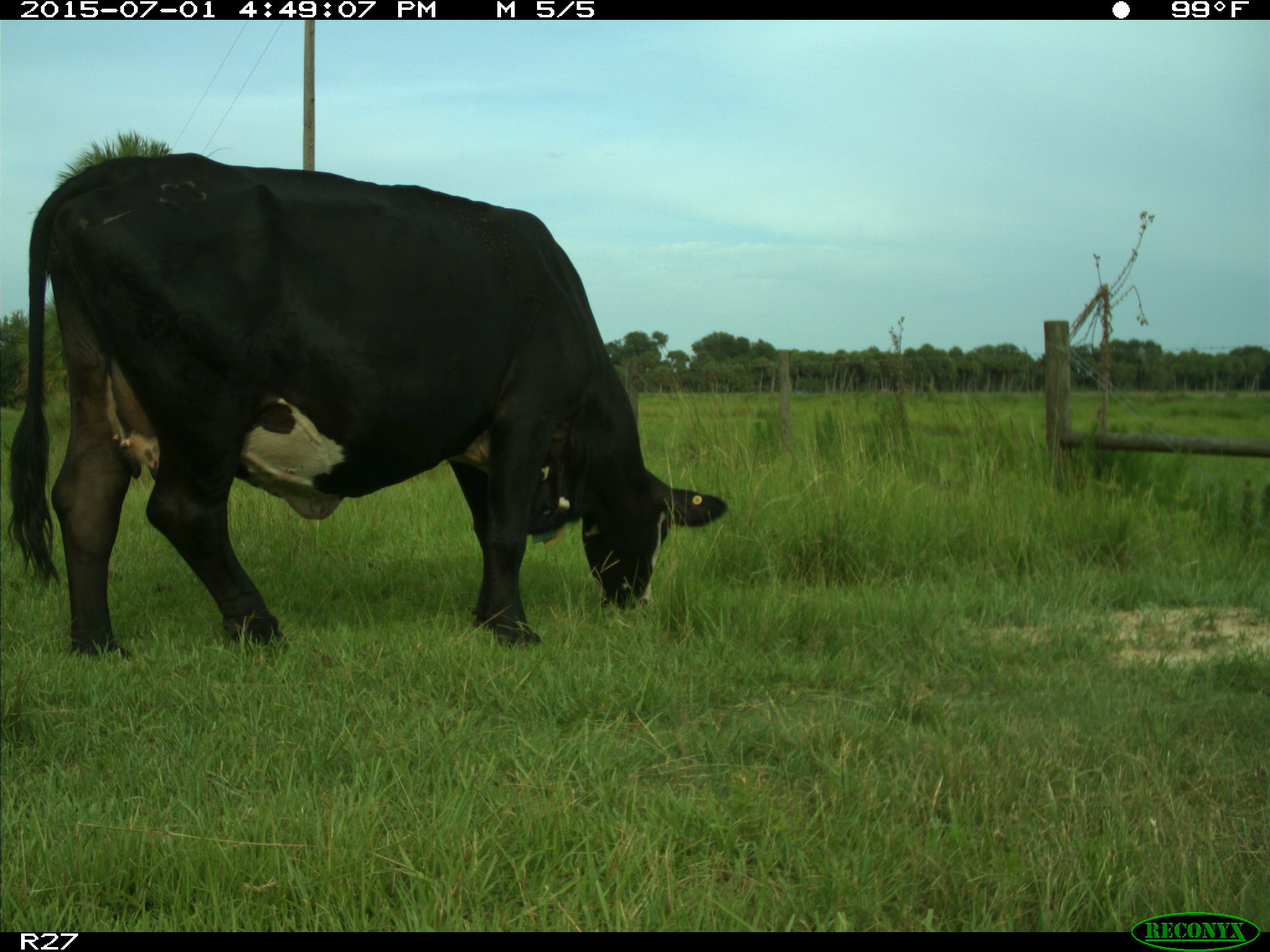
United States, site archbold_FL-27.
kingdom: Animalia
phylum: Chordata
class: Mammalia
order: Artiodactyla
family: Bovidae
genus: Bos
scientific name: Bos taurus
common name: domestic cow